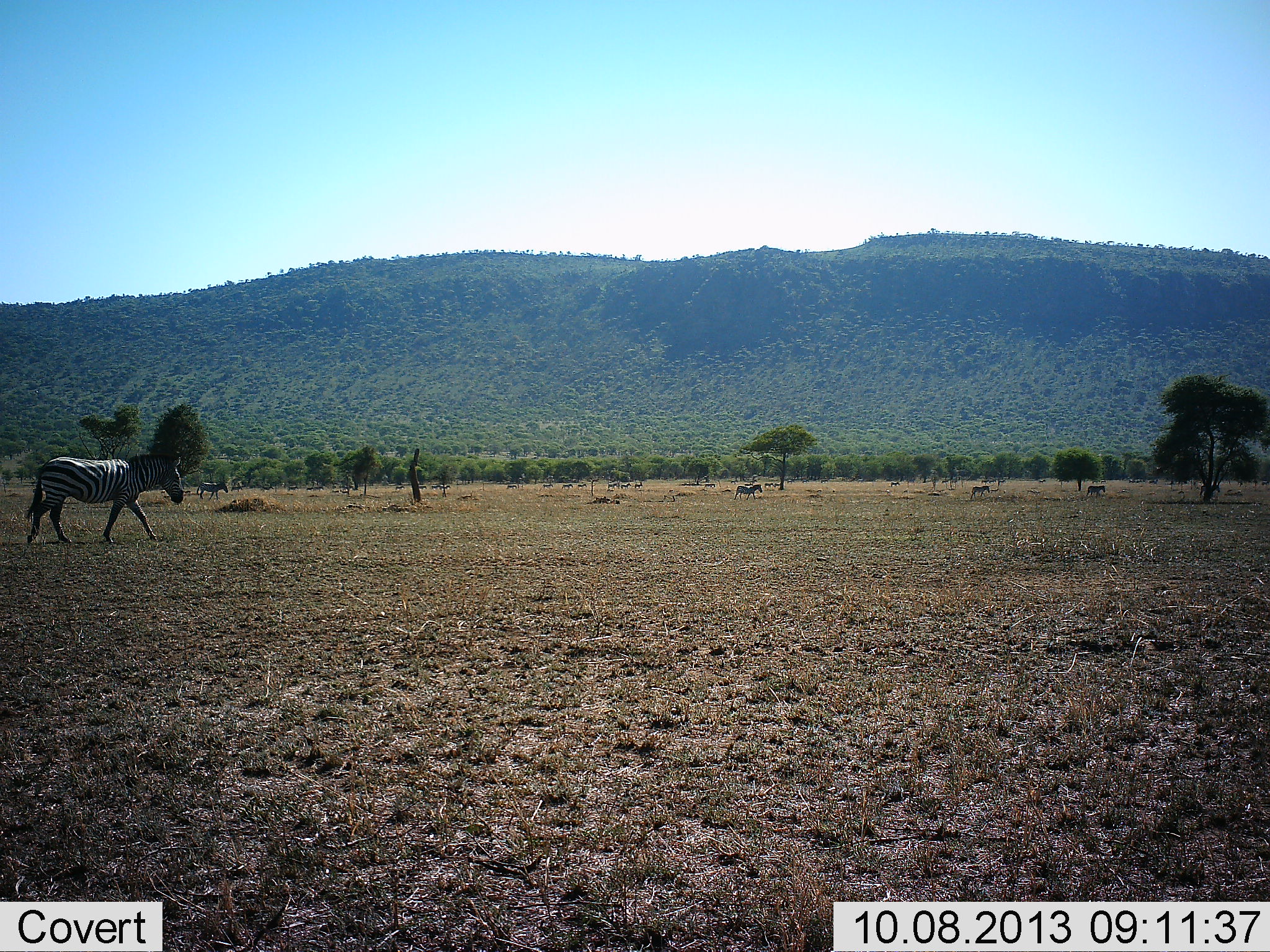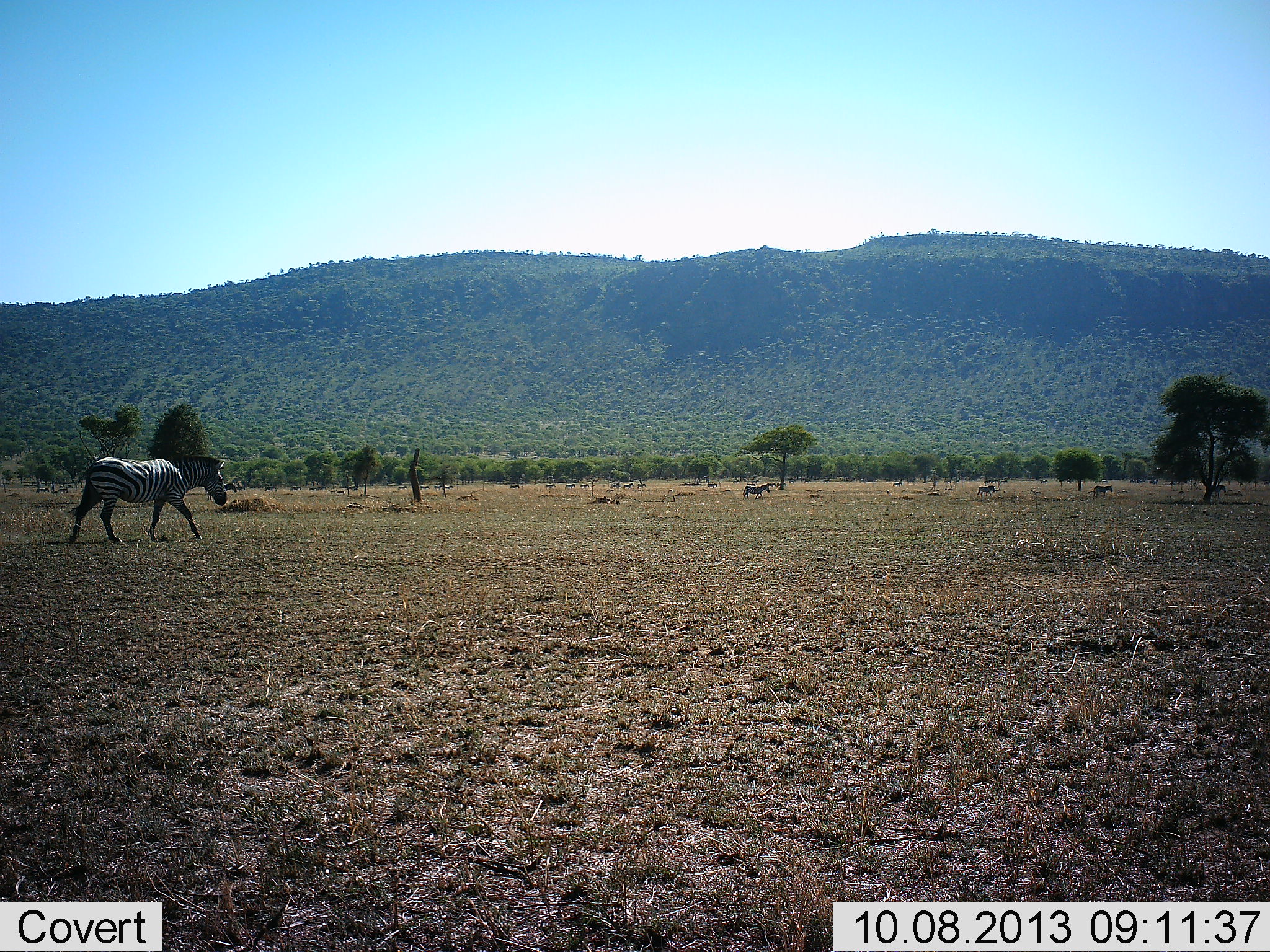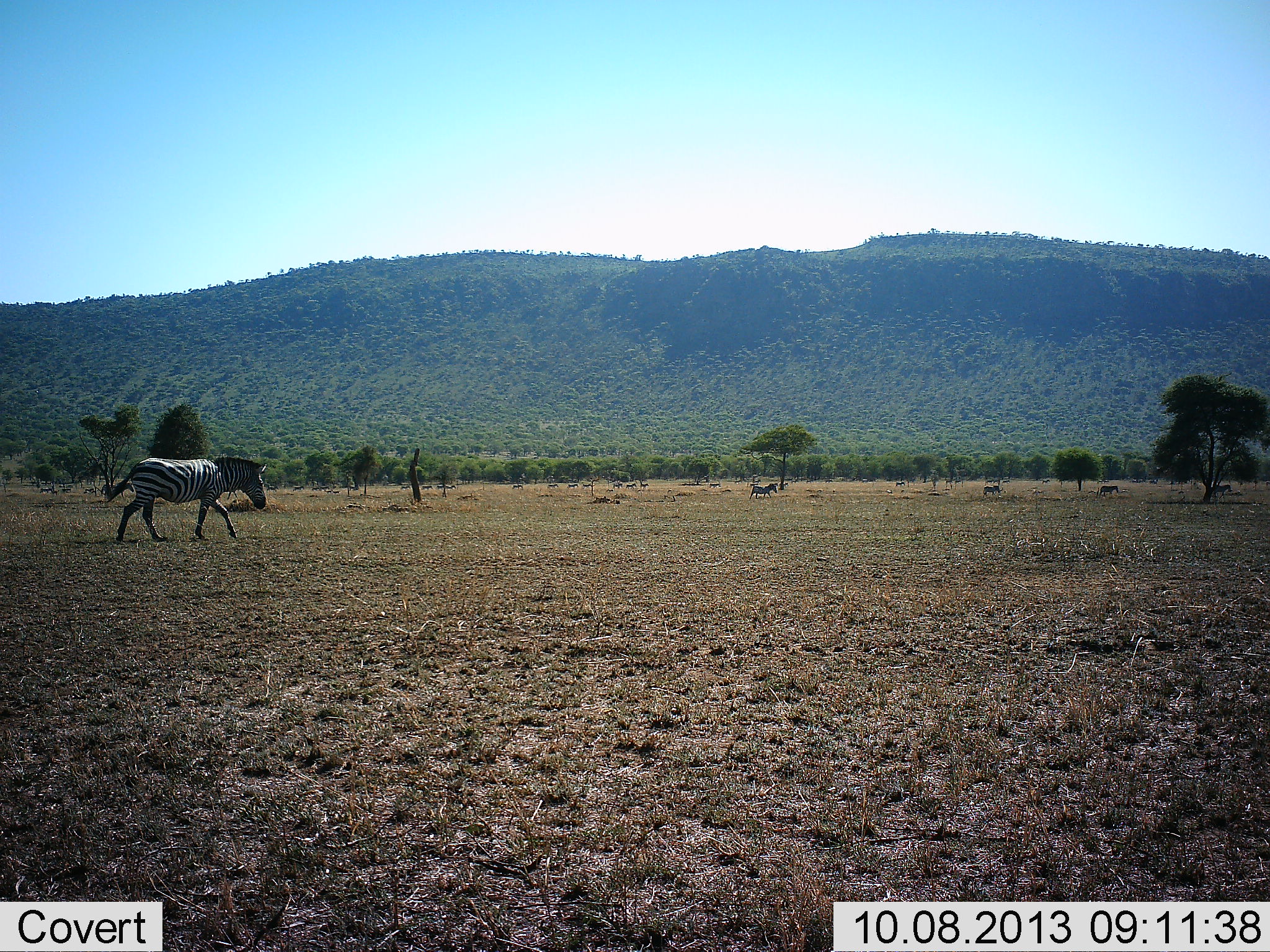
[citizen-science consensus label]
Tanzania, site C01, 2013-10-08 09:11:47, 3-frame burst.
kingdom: Animalia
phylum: Chordata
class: Mammalia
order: Perissodactyla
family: Equidae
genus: Equus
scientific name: Equus quagga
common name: plains zebra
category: zebra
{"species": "zebra (plains zebra) (Equus quagga)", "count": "4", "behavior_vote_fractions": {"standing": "0%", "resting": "0%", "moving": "100%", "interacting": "0%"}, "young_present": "0%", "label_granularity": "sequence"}